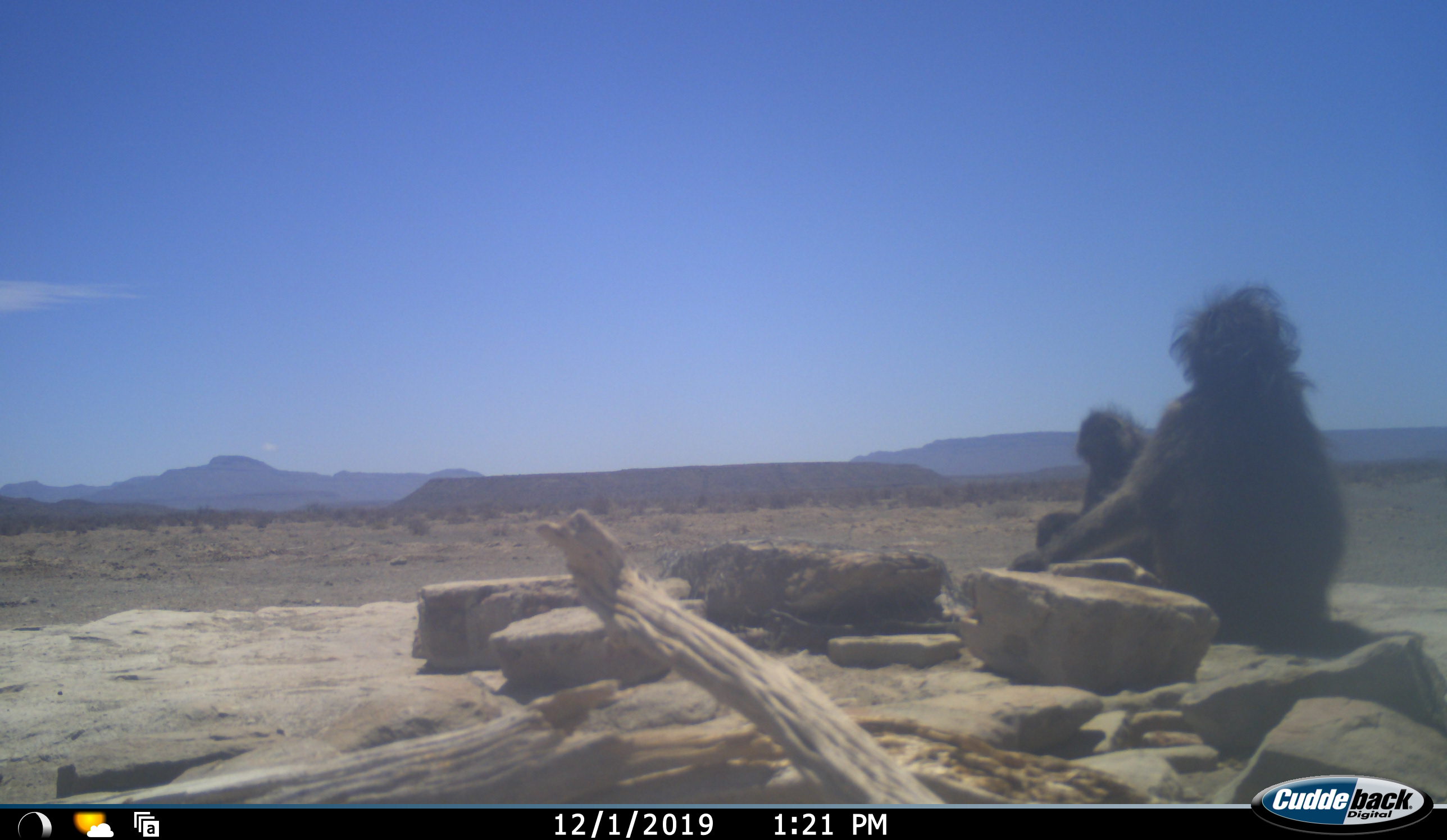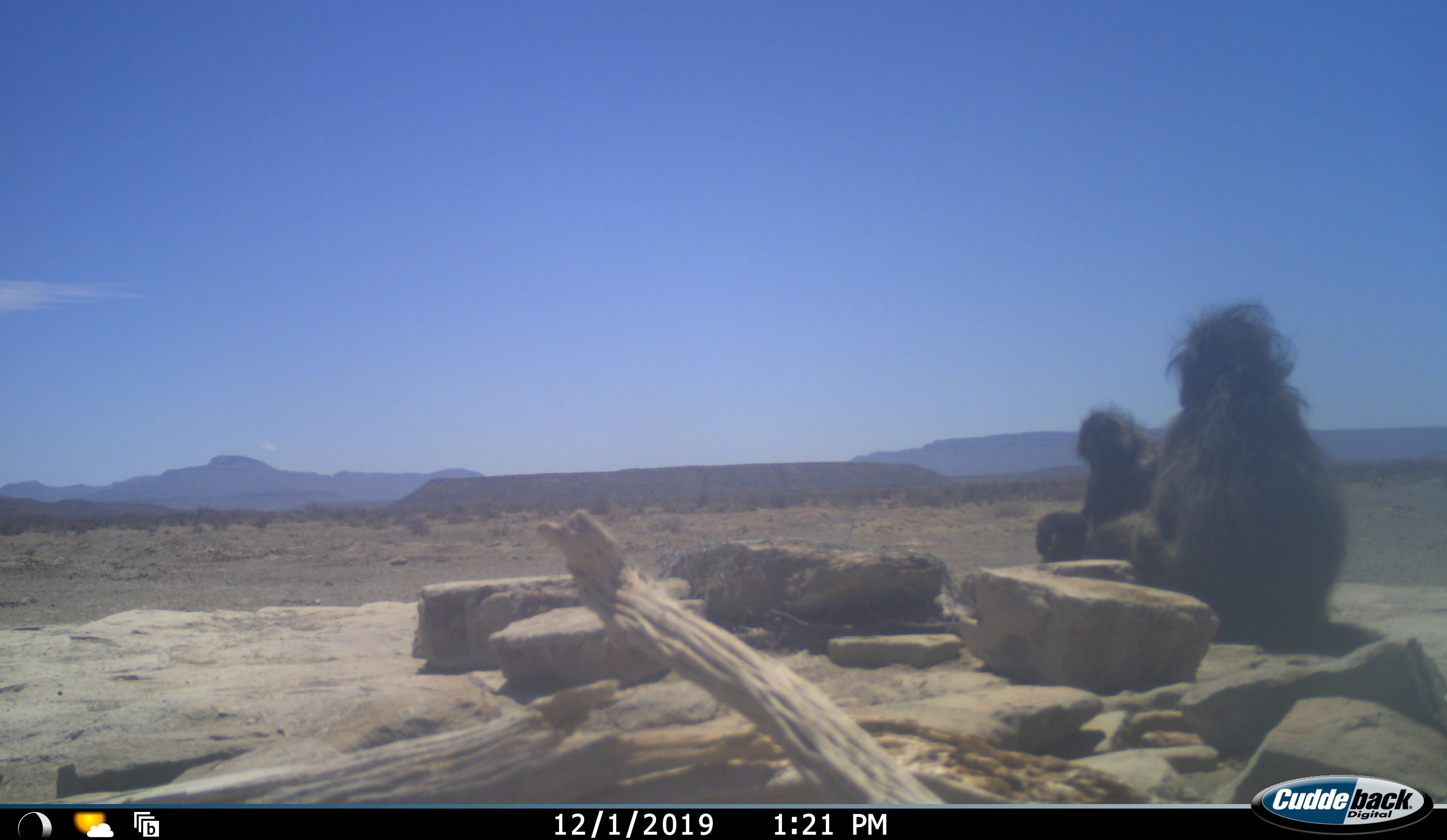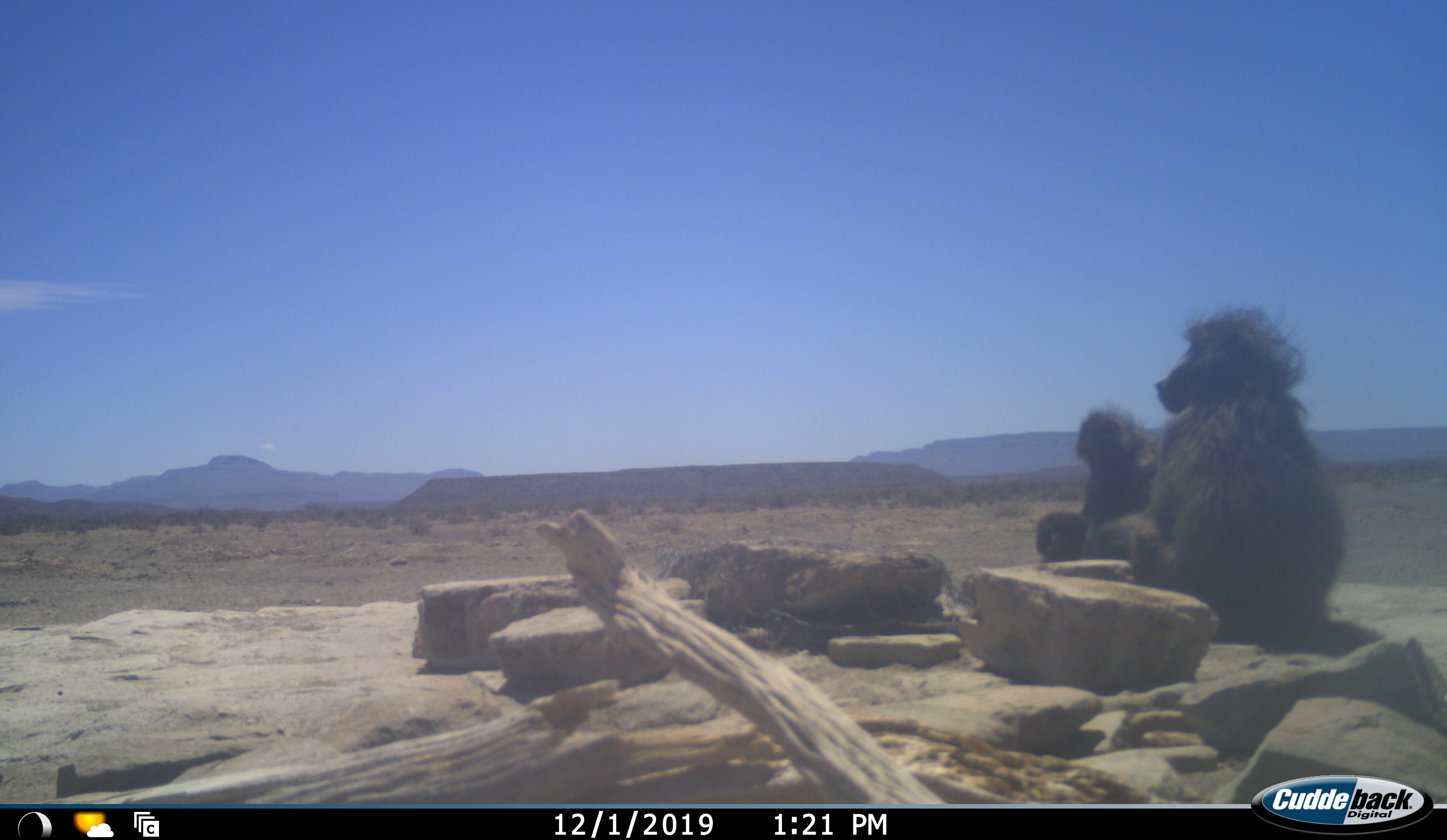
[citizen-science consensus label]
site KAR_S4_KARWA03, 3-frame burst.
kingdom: Animalia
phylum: Chordata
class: Mammalia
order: Primates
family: Cercopithecidae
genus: Papio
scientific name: Papio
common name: baboon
Baboon (Papio), count 2. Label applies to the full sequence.